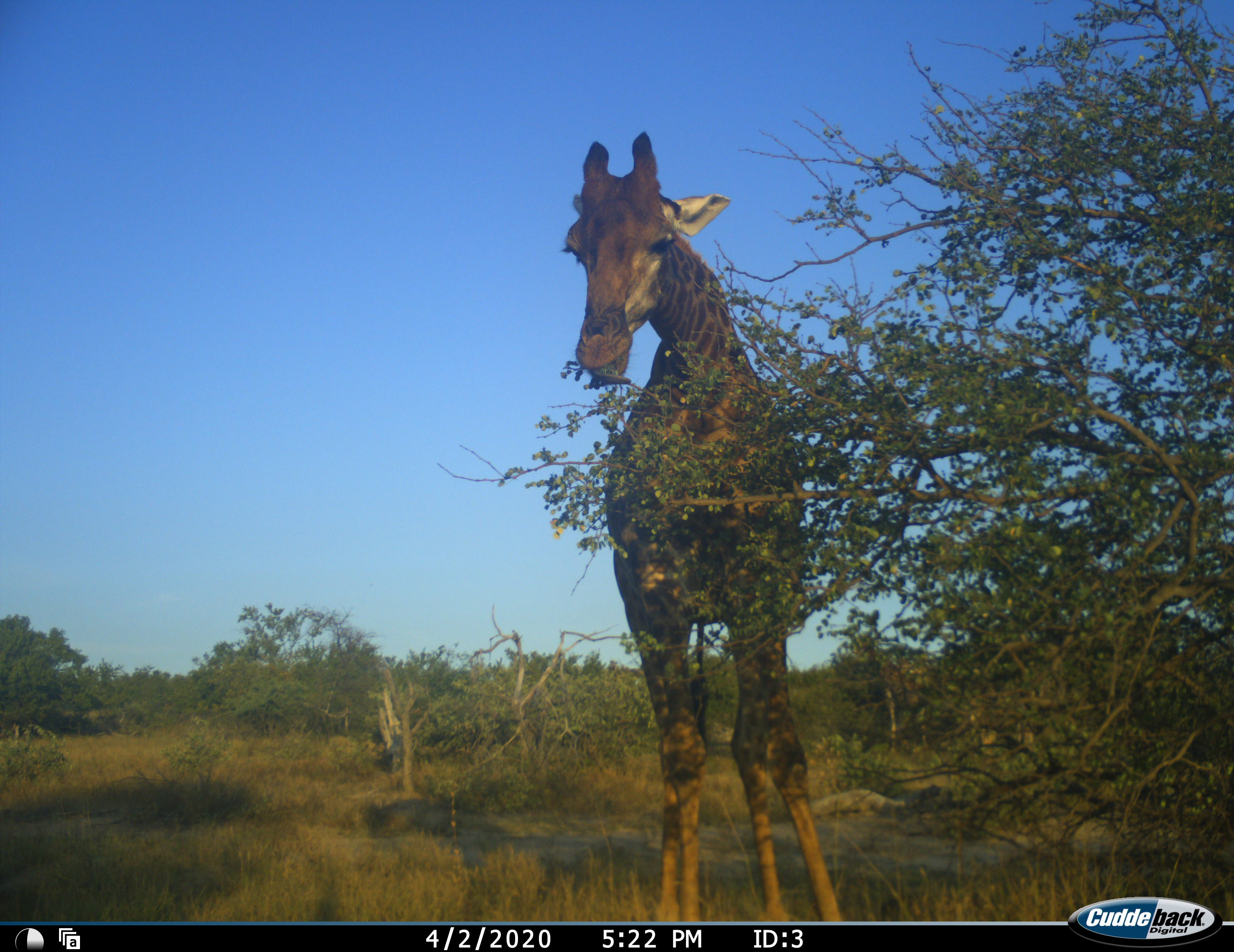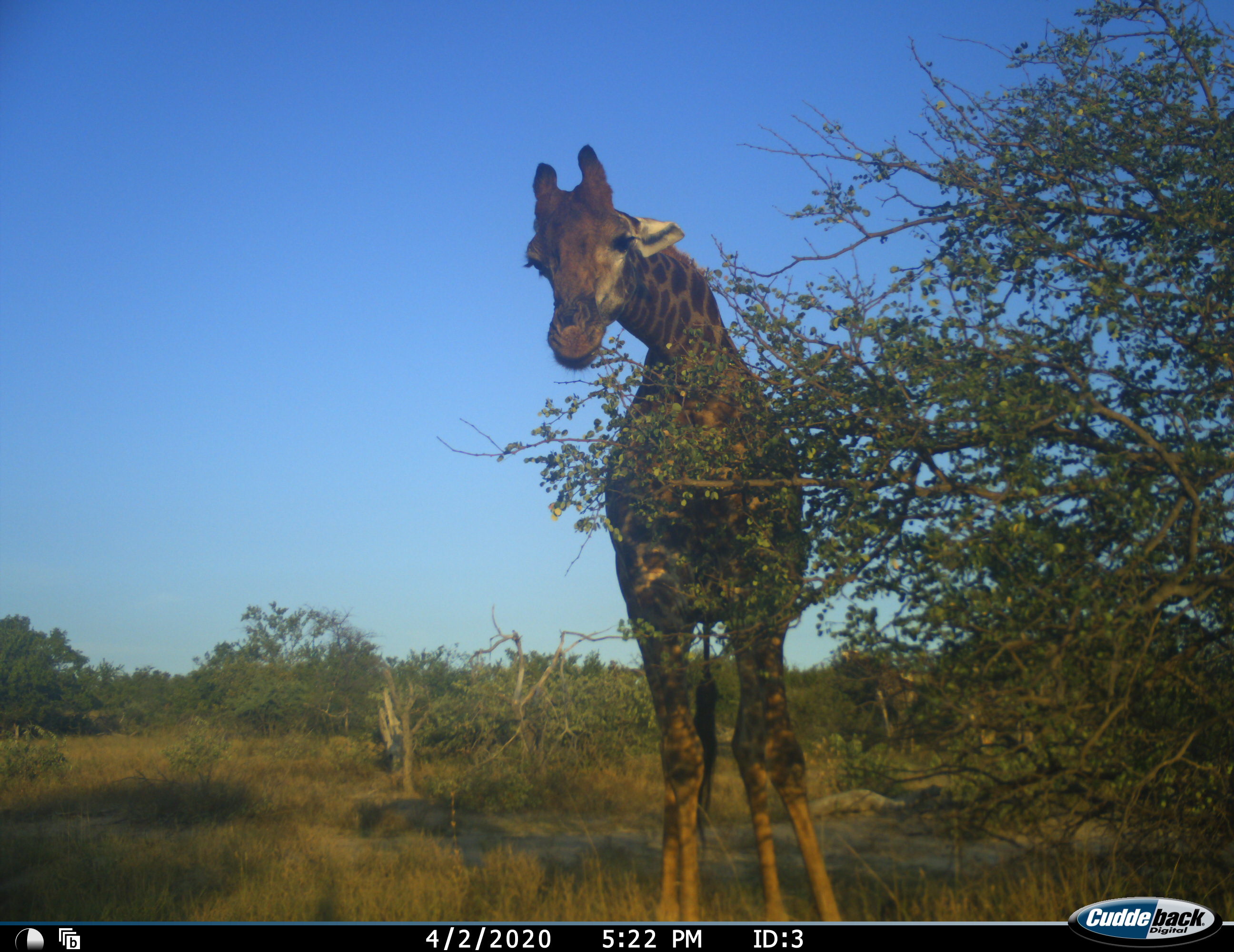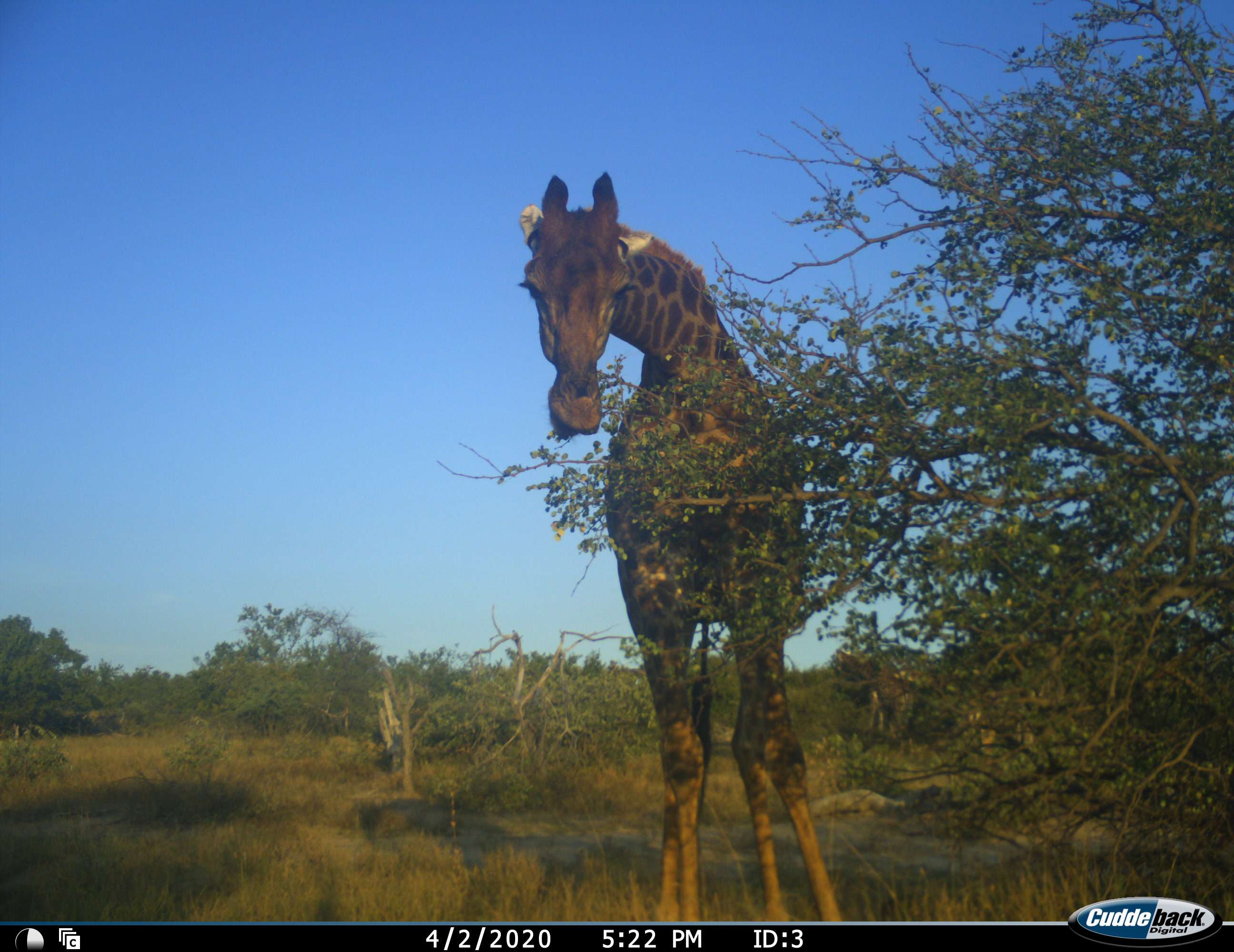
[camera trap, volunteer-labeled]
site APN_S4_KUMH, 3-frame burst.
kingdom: Animalia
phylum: Chordata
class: Mammalia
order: Artiodactyla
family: Giraffidae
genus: Giraffa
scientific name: Giraffa camelopardalis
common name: giraffe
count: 2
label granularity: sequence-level